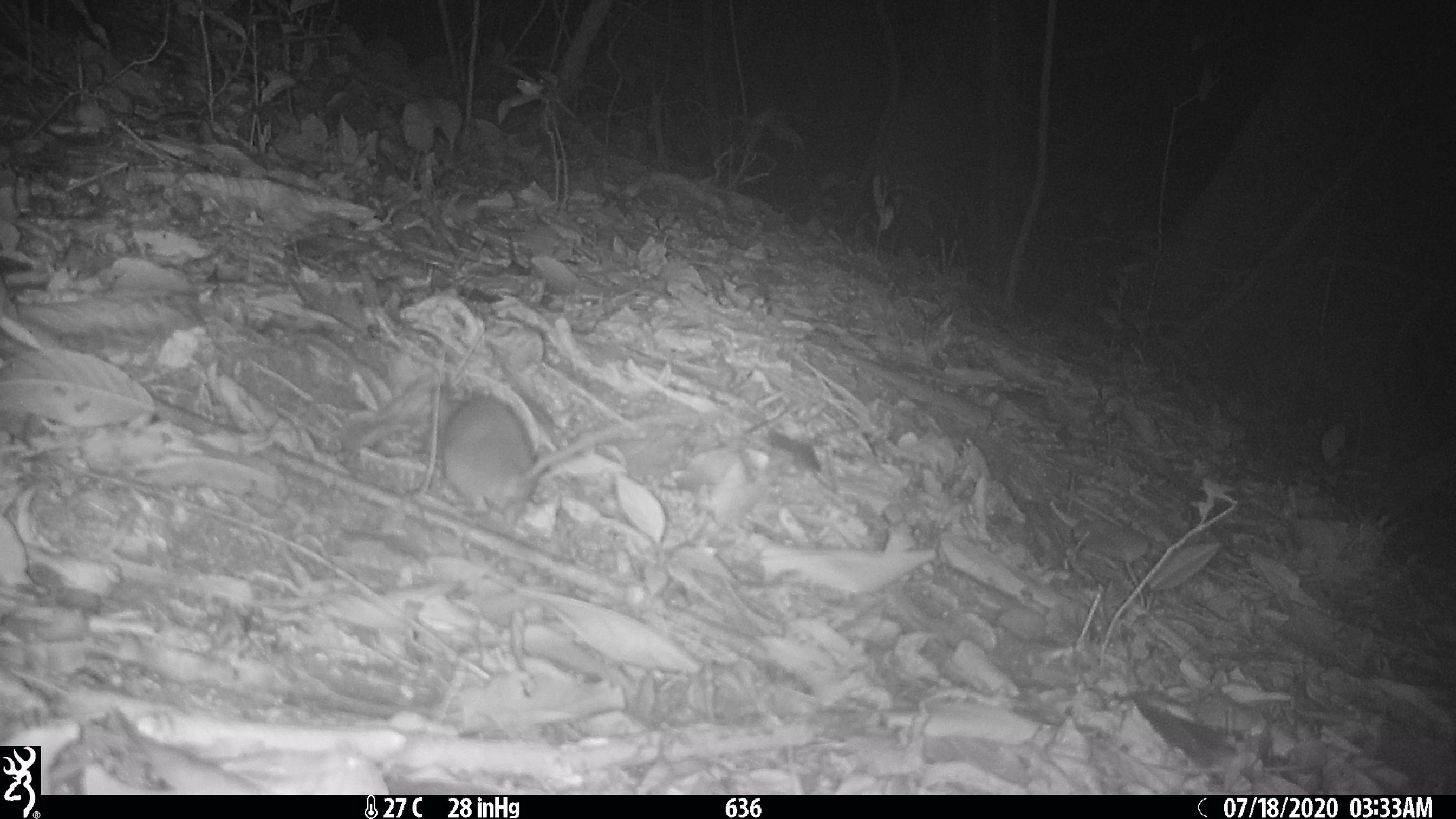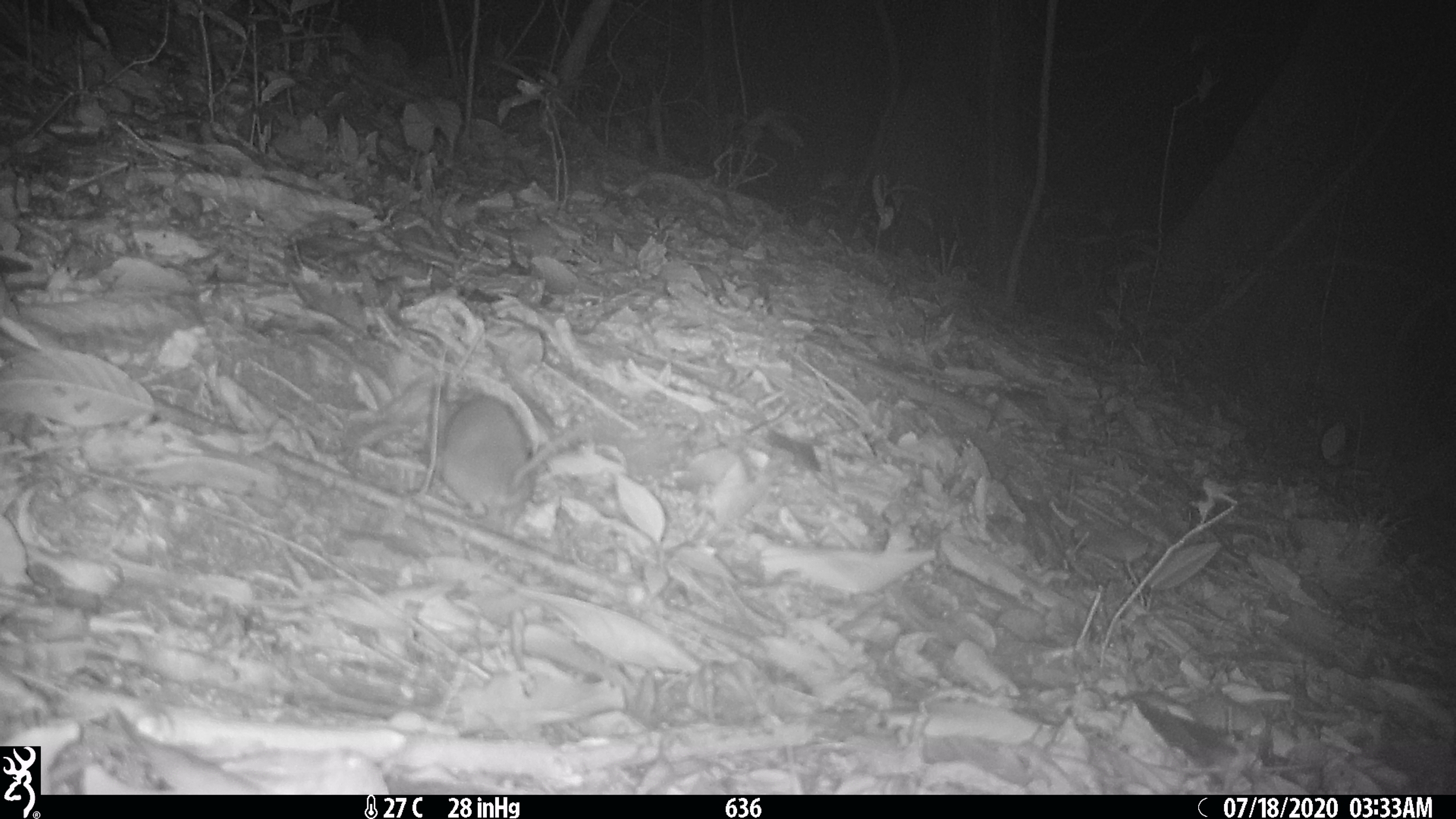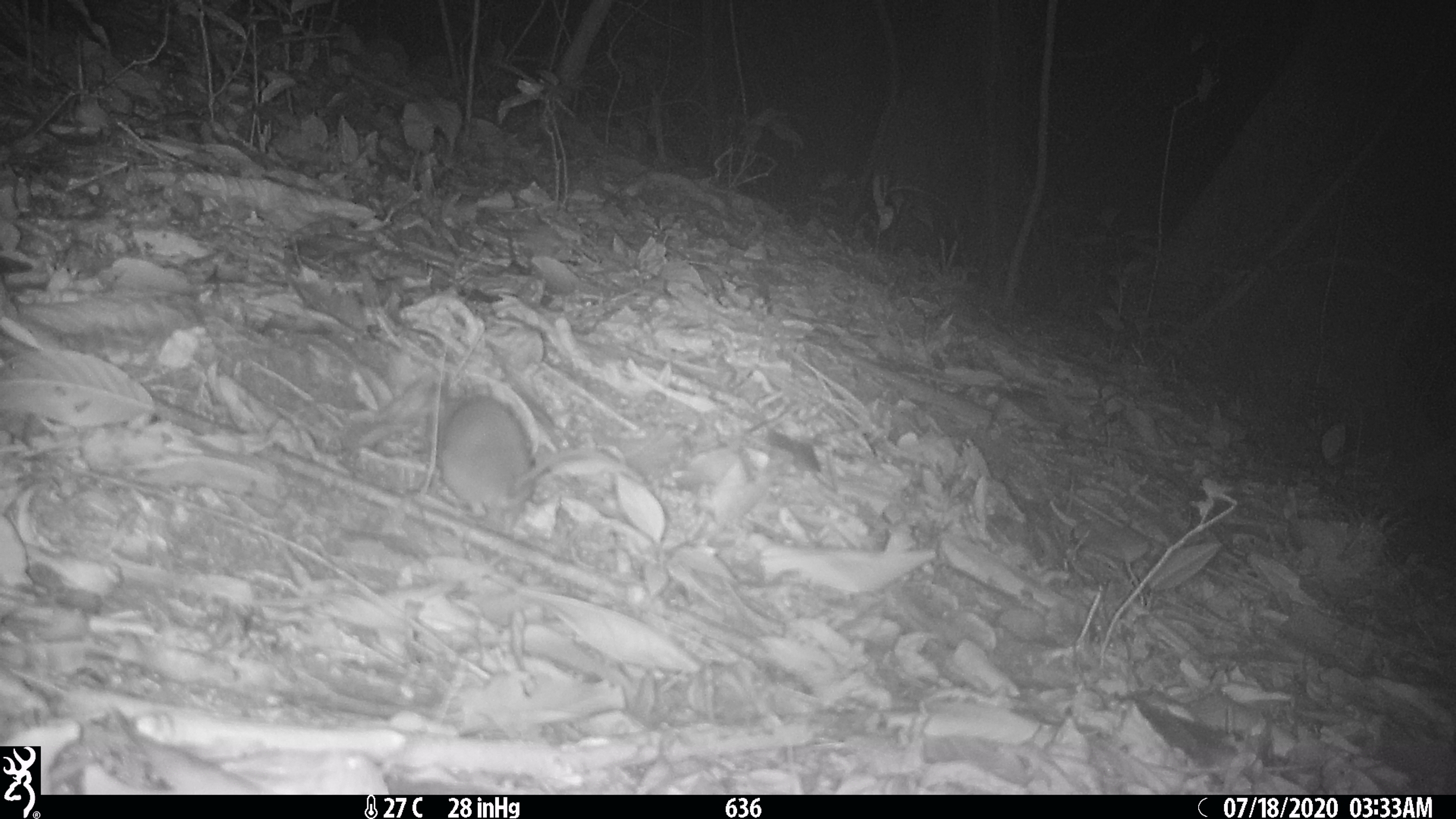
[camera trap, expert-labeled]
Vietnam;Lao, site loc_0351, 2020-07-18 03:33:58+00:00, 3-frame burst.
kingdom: Animalia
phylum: Chordata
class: Mammalia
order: Rodentia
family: Muridae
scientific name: Muridae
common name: old-world mice and rats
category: unidentified murid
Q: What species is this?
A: Unidentified murid (old-world mice and rats) (Muridae).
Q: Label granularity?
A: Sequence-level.